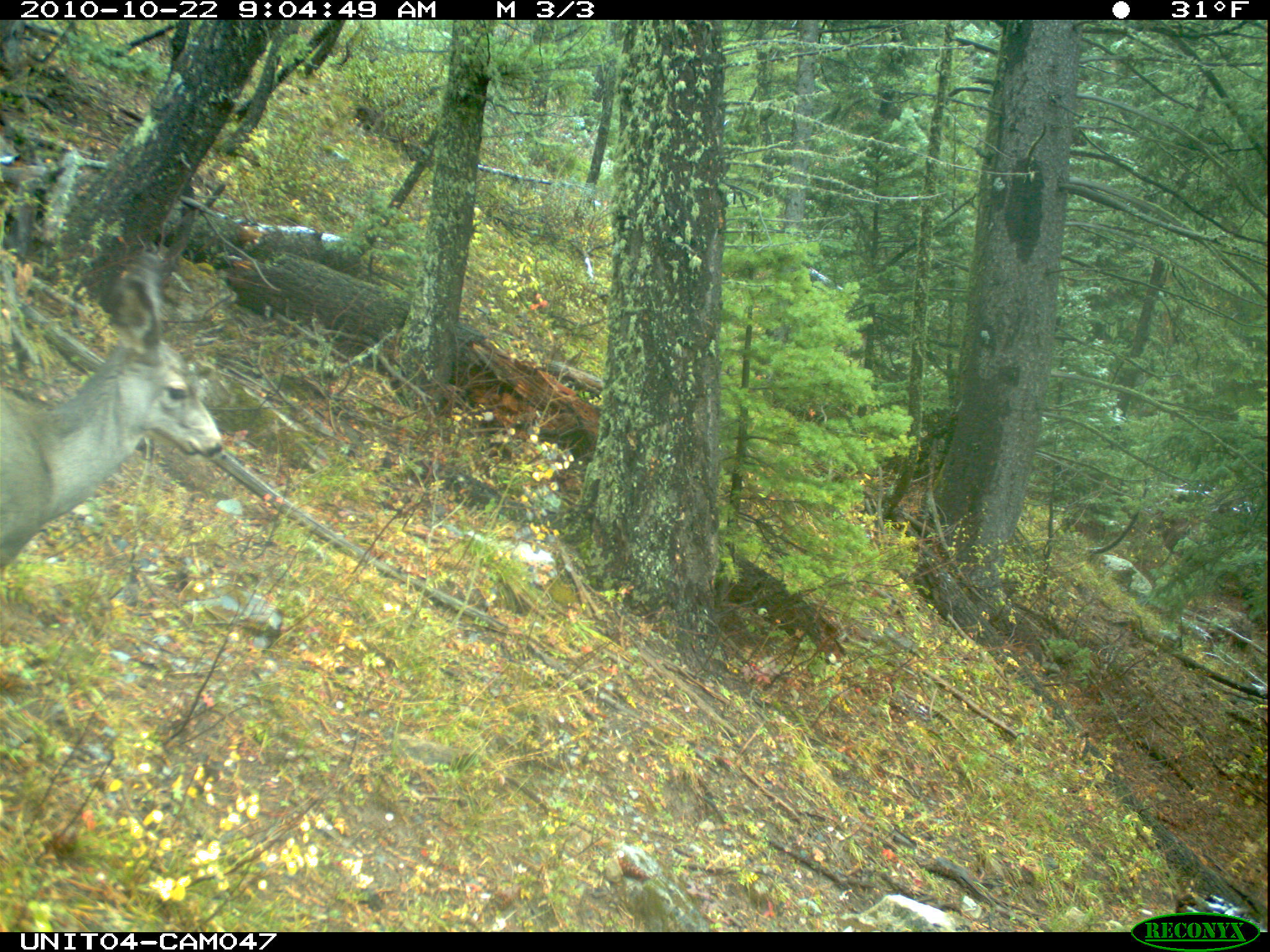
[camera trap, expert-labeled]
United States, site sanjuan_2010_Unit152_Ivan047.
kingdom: Animalia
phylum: Chordata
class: Mammalia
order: Artiodactyla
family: Cervidae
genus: Odocoileus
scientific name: Odocoileus hemionus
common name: mule deer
Odocoileus hemionus (mule deer).